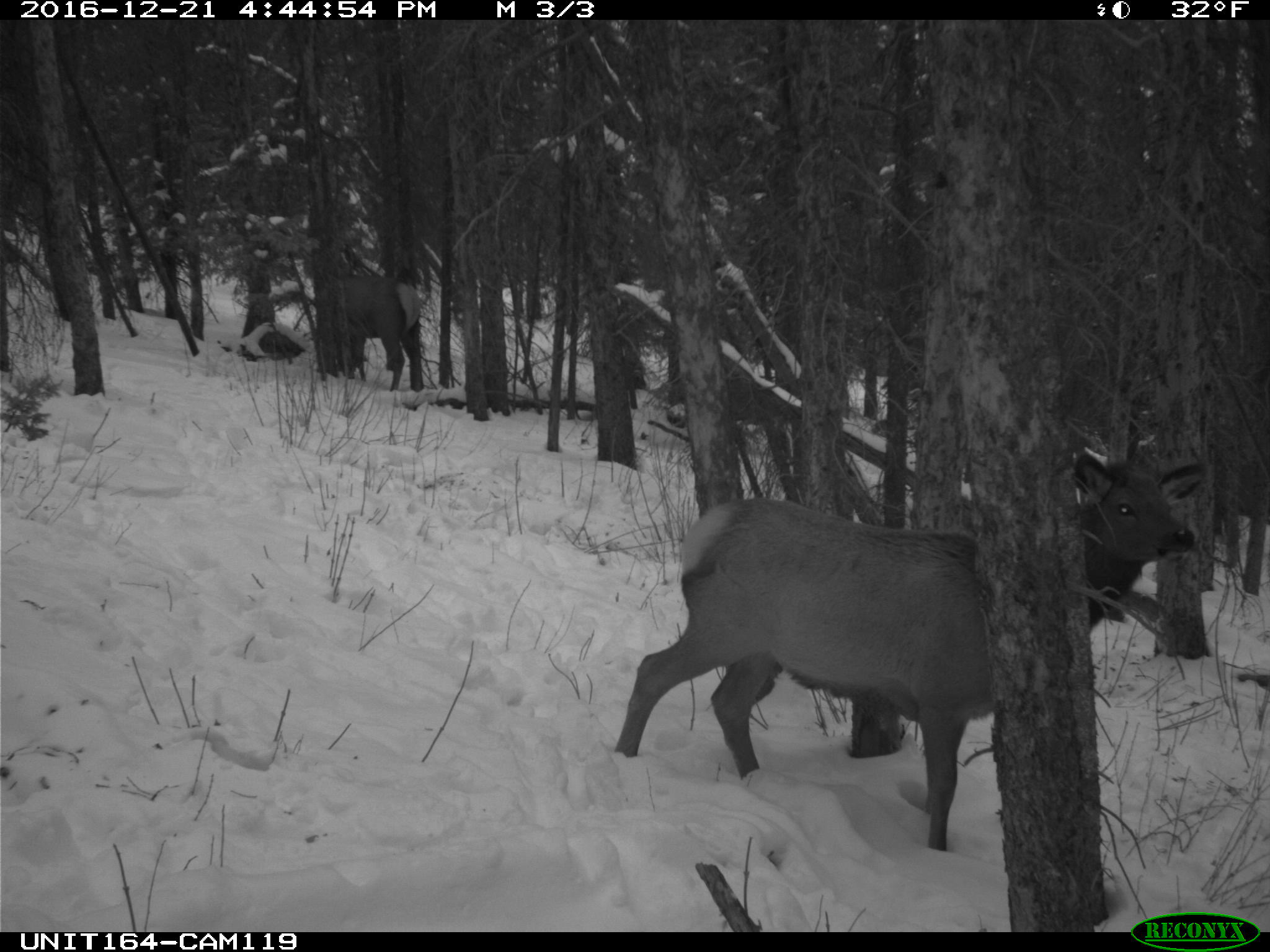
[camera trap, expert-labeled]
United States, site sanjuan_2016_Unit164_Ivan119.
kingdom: Animalia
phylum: Chordata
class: Mammalia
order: Artiodactyla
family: Cervidae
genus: Cervus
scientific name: Cervus elaphus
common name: red deer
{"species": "Cervus elaphus (red deer)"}